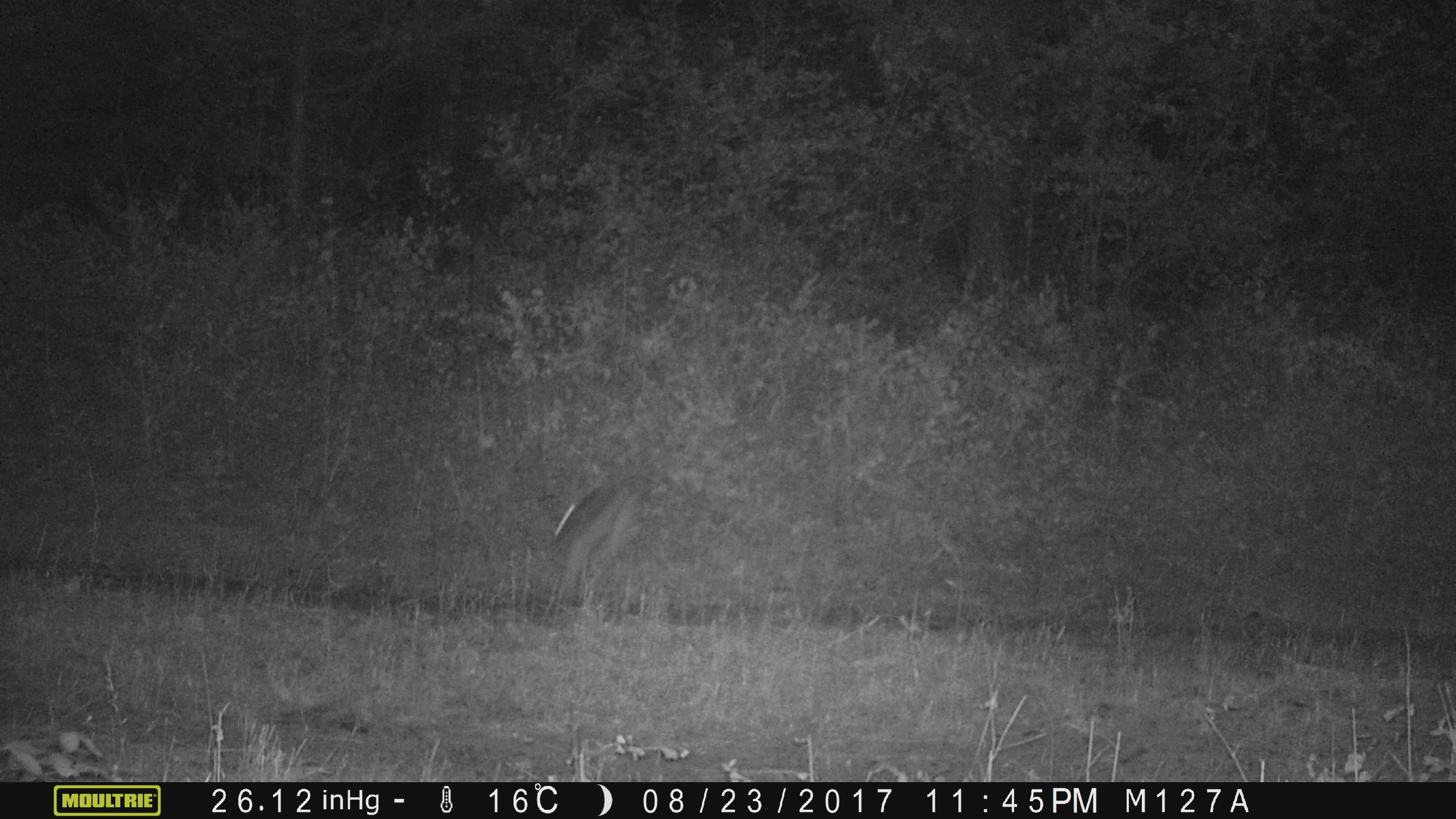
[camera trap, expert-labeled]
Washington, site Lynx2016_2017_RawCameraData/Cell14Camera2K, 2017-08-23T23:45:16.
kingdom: Animalia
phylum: Chordata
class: Mammalia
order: Lagomorpha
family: Leporidae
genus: Lepus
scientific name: Lepus americanus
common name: snowshoe hare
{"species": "Lepus americanus (snowshoe hare)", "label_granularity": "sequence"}